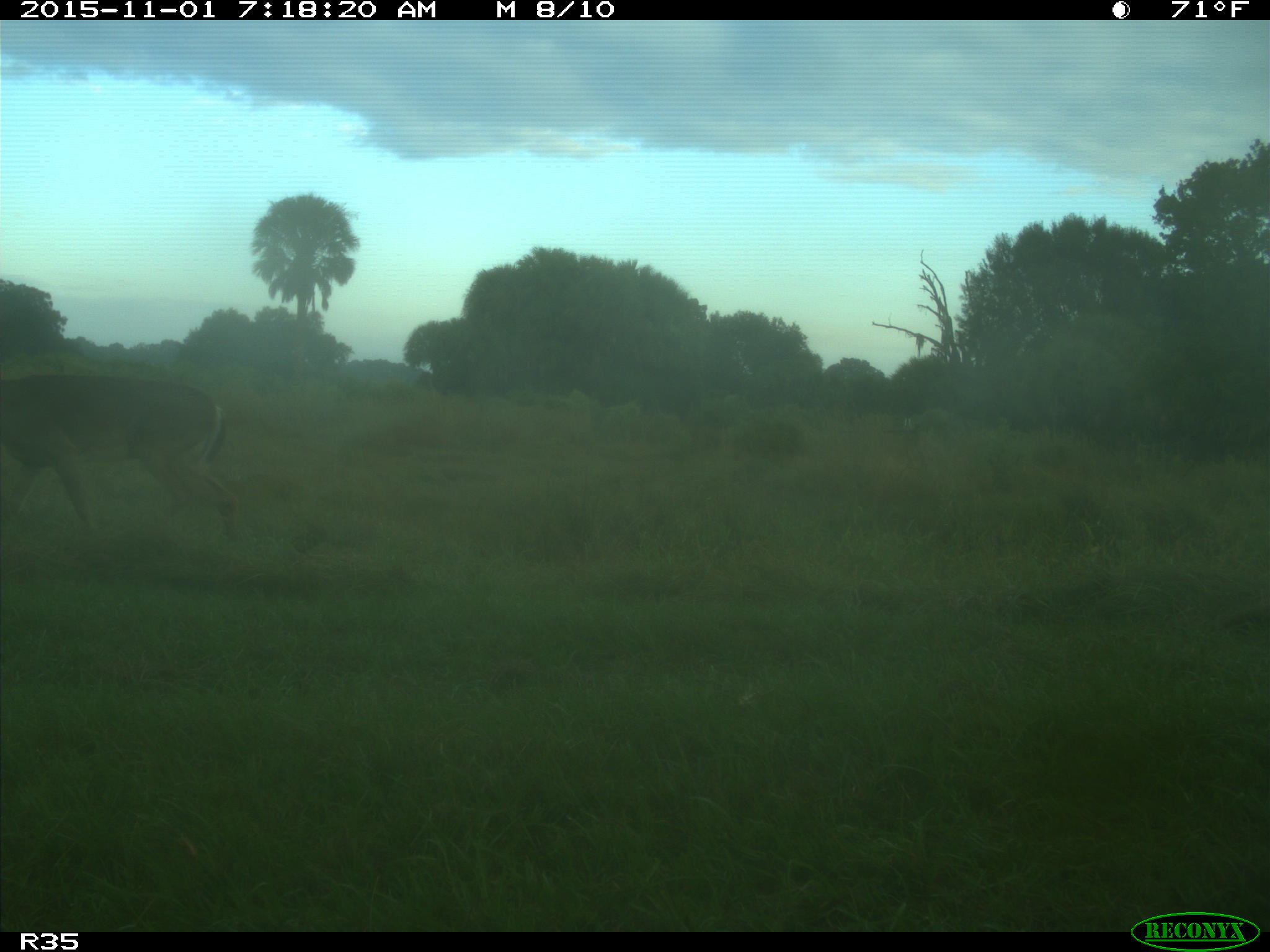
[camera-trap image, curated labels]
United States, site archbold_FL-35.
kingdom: Animalia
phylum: Chordata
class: Mammalia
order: Artiodactyla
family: Cervidae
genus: Odocoileus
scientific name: Odocoileus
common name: deer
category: unidentified deer